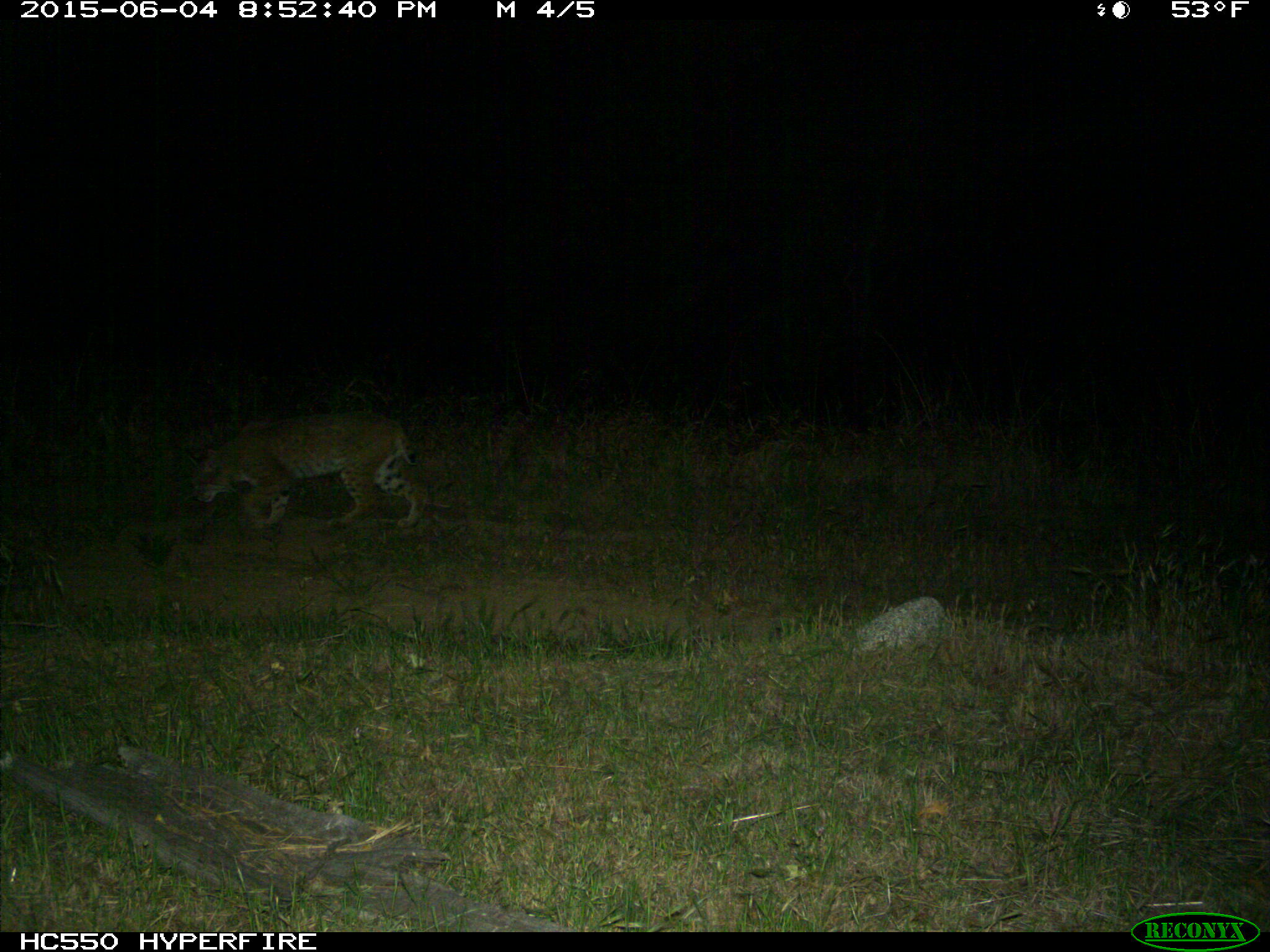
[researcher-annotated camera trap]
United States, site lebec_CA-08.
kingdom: Animalia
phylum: Chordata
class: Mammalia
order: Carnivora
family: Felidae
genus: Lynx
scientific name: Lynx rufus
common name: bobcat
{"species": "Lynx rufus (bobcat)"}